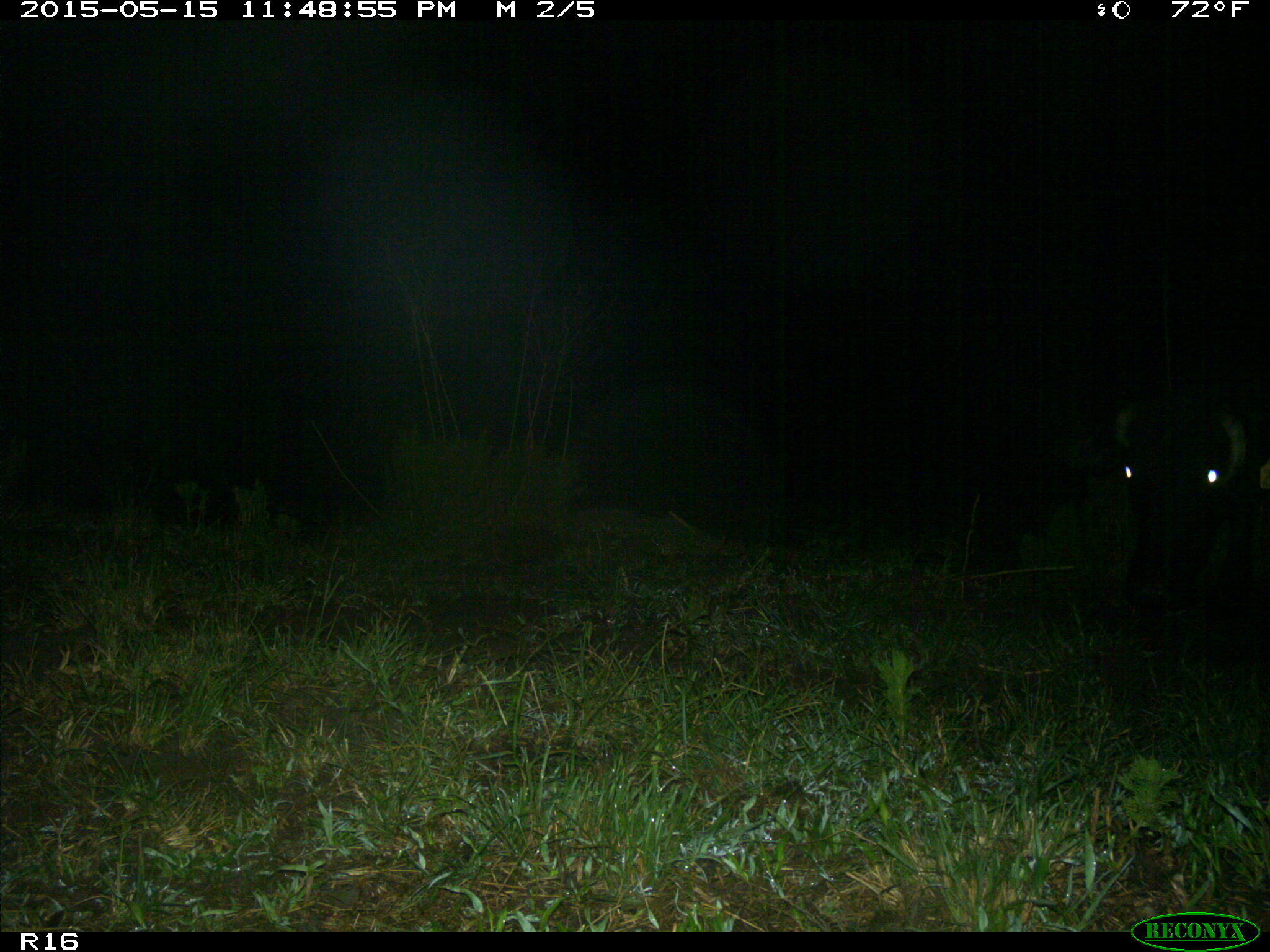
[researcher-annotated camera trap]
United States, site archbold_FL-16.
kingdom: Animalia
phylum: Chordata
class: Mammalia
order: Artiodactyla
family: Bovidae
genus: Bos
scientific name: Bos taurus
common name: domestic cow